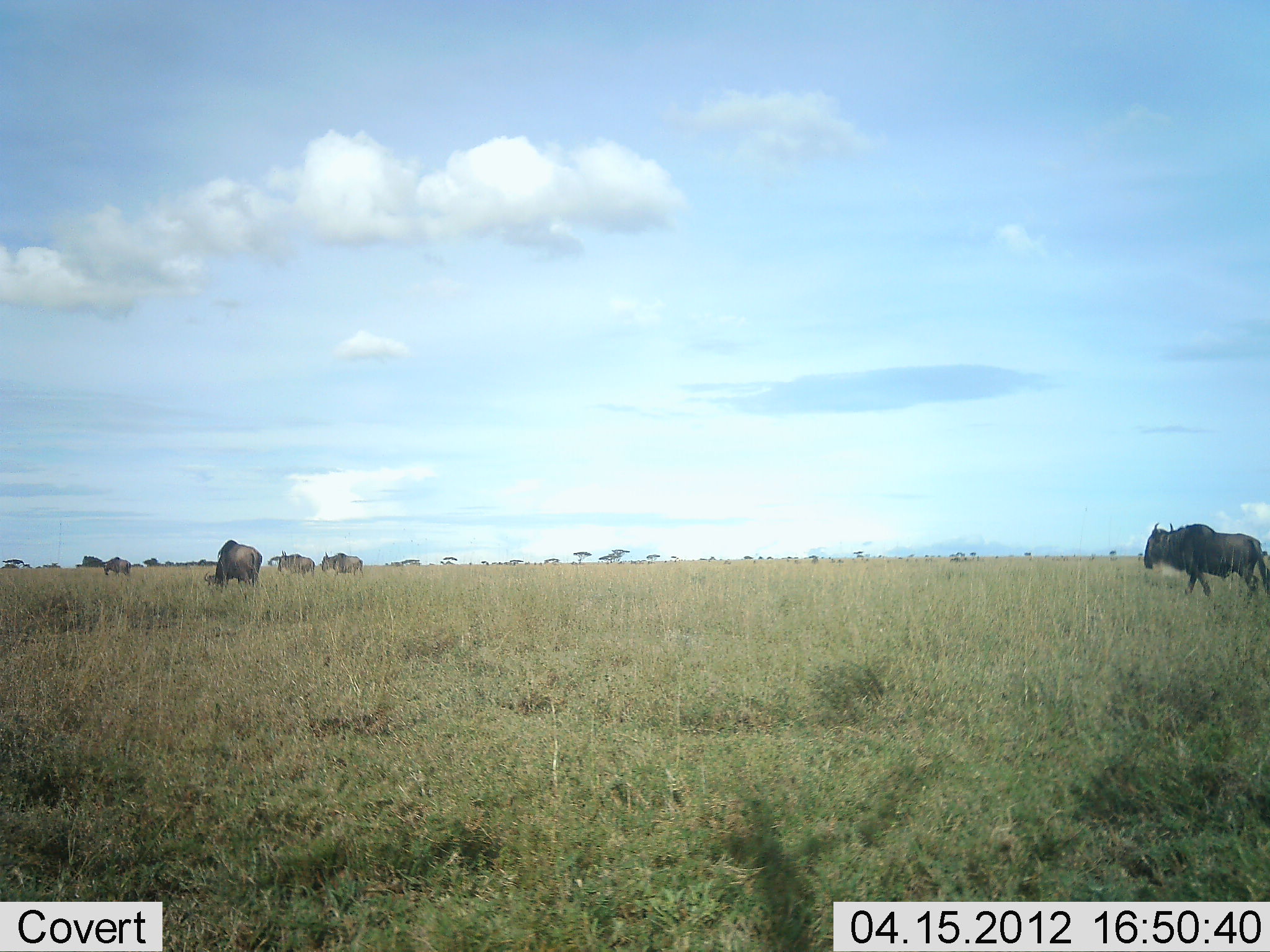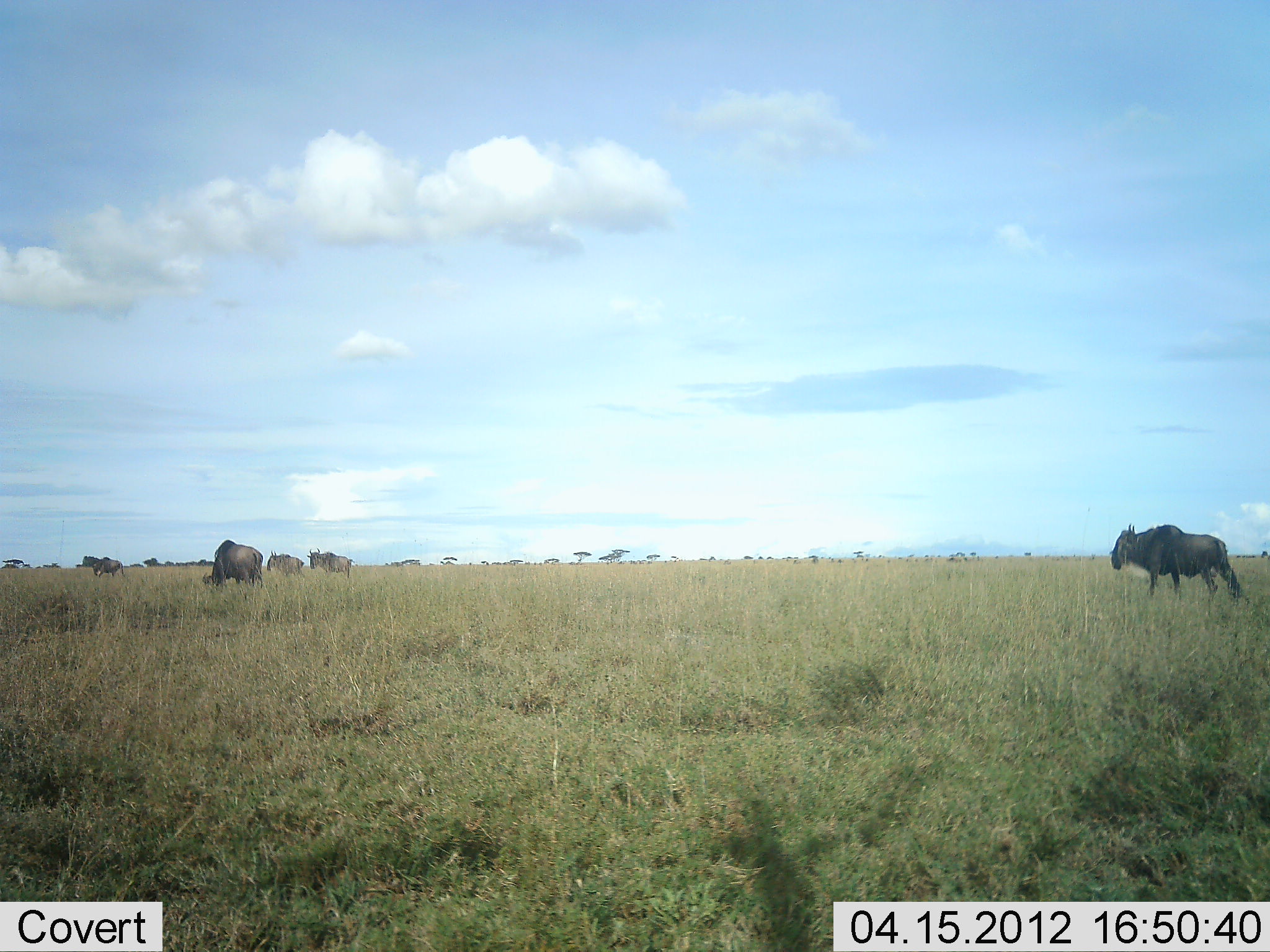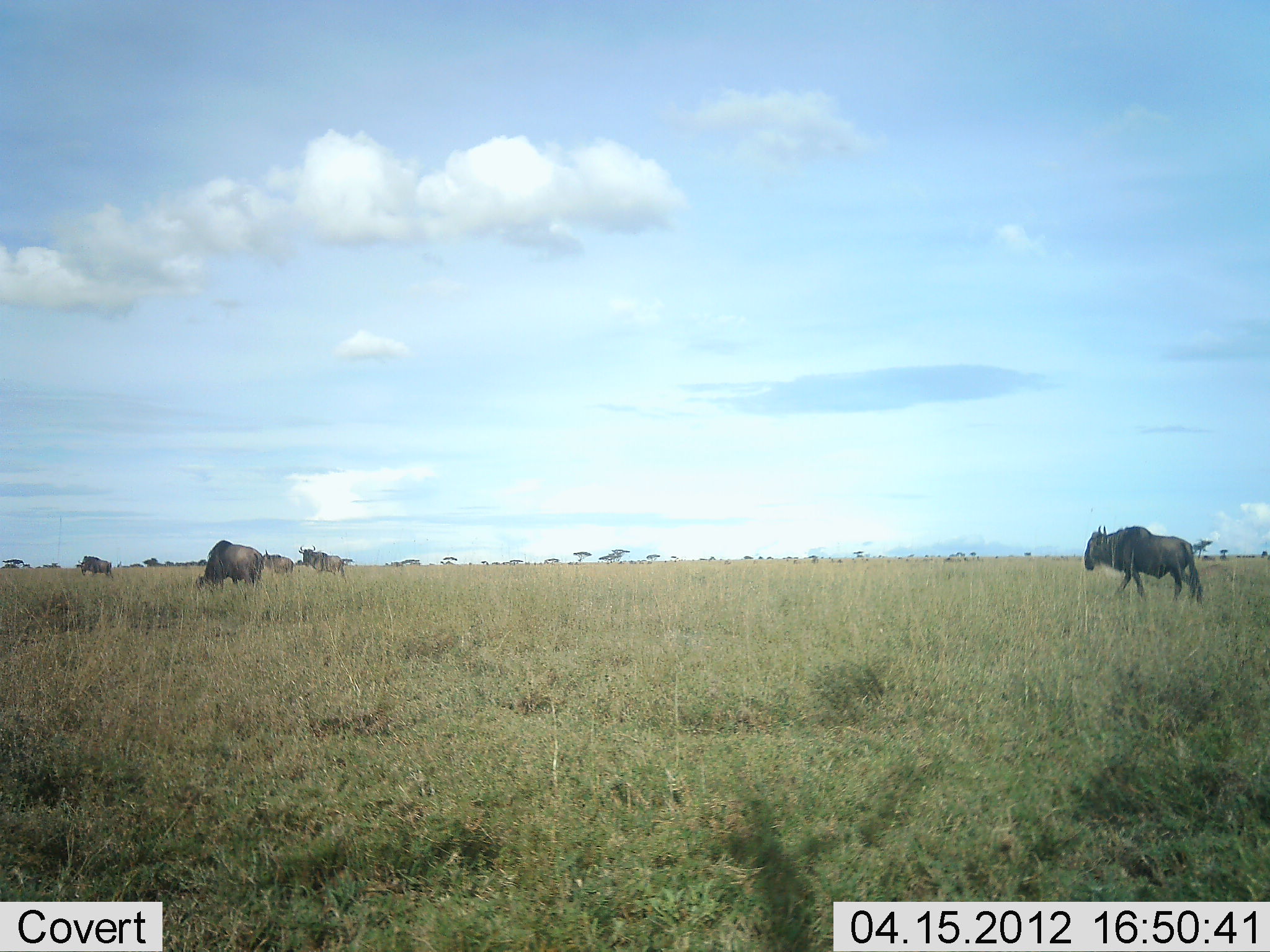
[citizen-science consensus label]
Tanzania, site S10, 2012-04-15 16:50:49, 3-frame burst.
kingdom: Animalia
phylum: Chordata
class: Mammalia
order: Artiodactyla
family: Bovidae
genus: Connochaetes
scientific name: Connochaetes taurinus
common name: blue wildebeest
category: wildebeest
Wildebeest (blue wildebeest) (Connochaetes taurinus), count 5. Behavior (volunteer vote fractions): standing 22%, resting 6%, moving 89%, interacting 0%. Young present (vote fraction): 6%. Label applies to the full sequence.